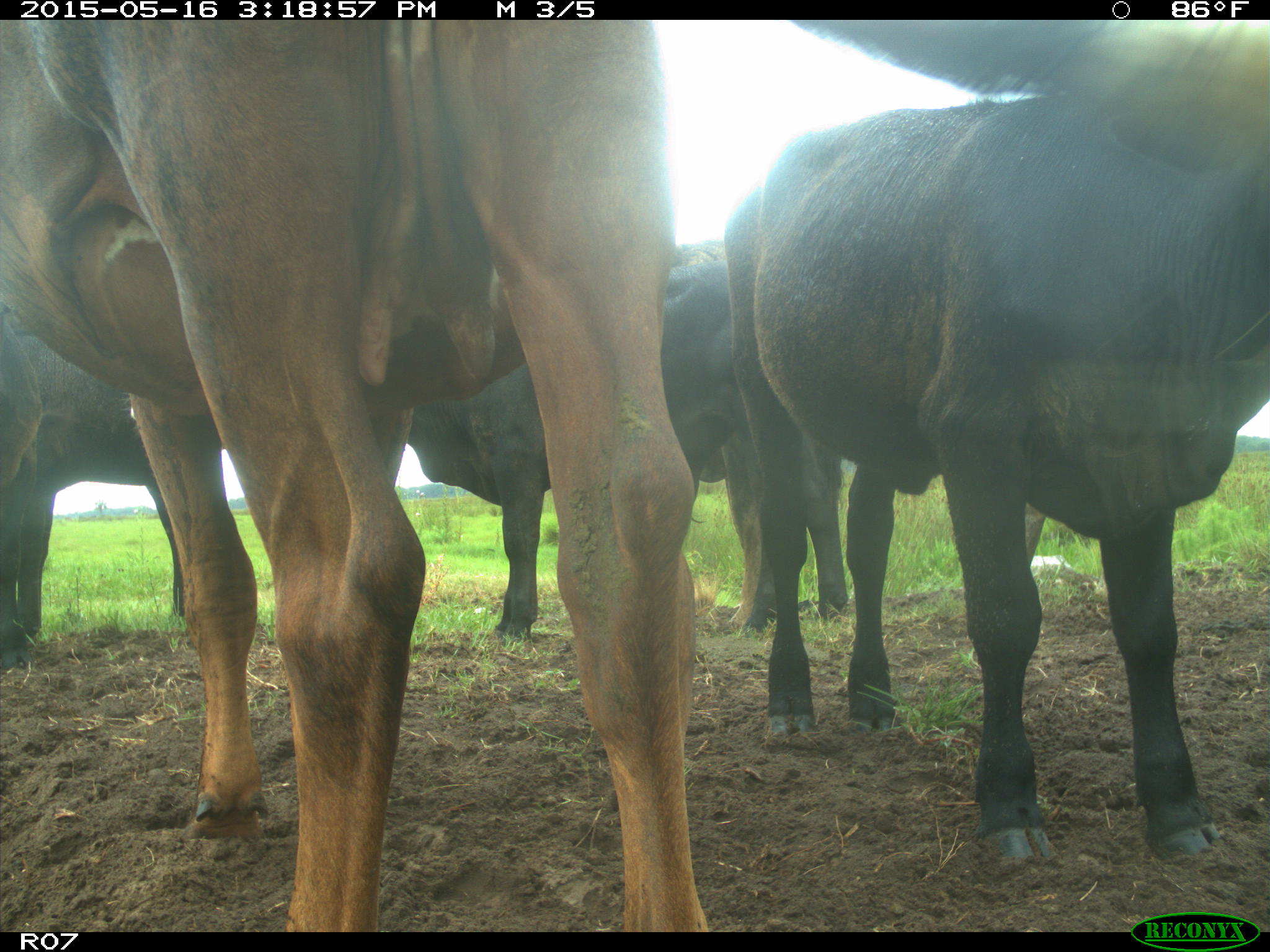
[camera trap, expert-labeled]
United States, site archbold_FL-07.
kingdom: Animalia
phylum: Chordata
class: Mammalia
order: Artiodactyla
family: Bovidae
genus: Bos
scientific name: Bos taurus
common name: domestic cow